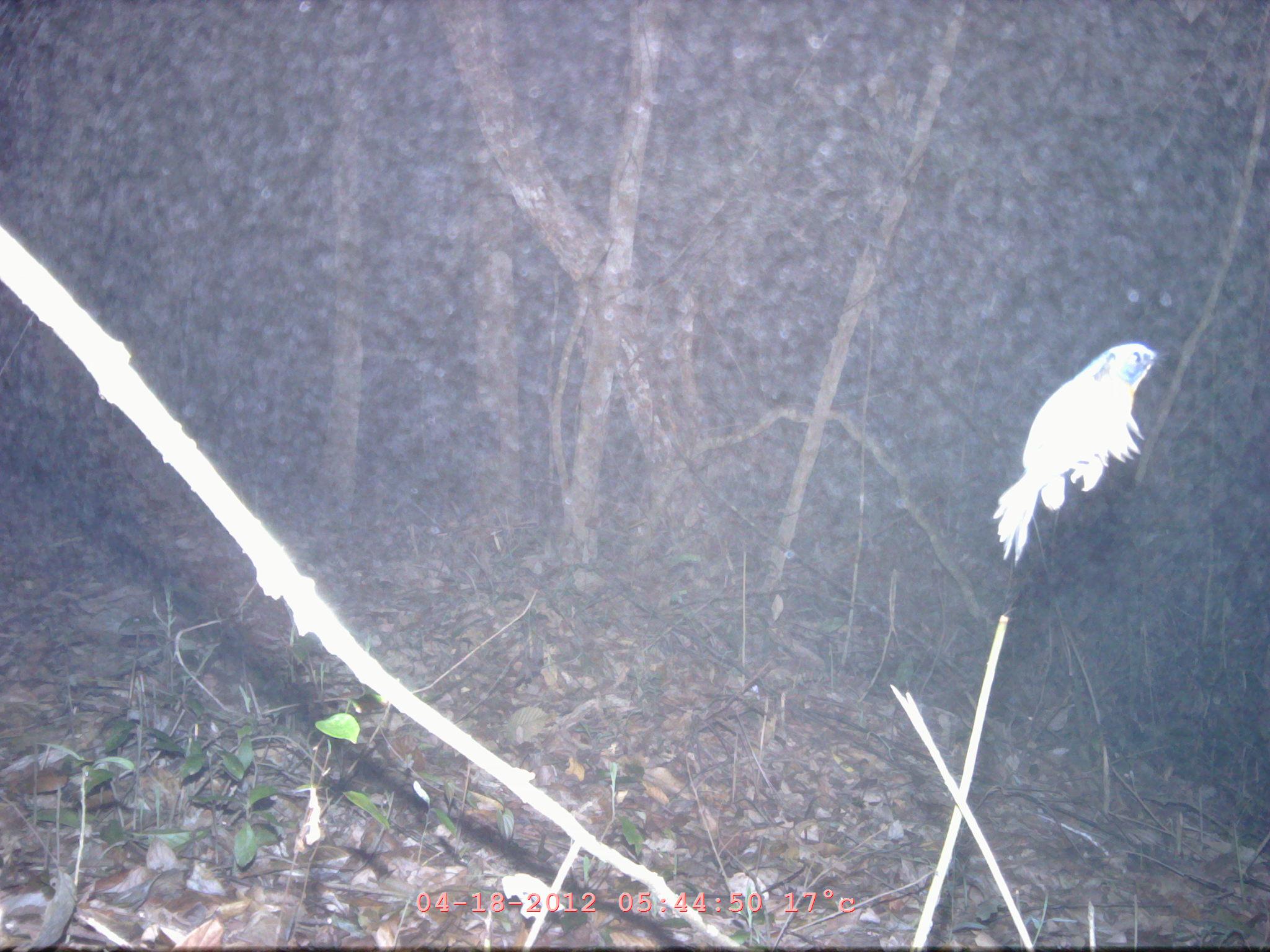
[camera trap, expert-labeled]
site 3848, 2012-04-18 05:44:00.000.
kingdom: Animalia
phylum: Chordata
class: Aves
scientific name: Aves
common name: bird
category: unknown bird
Unknown bird (bird) (Aves), count 1.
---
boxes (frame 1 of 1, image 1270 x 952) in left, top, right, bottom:
unknown bird: 992, 341, 1158, 569